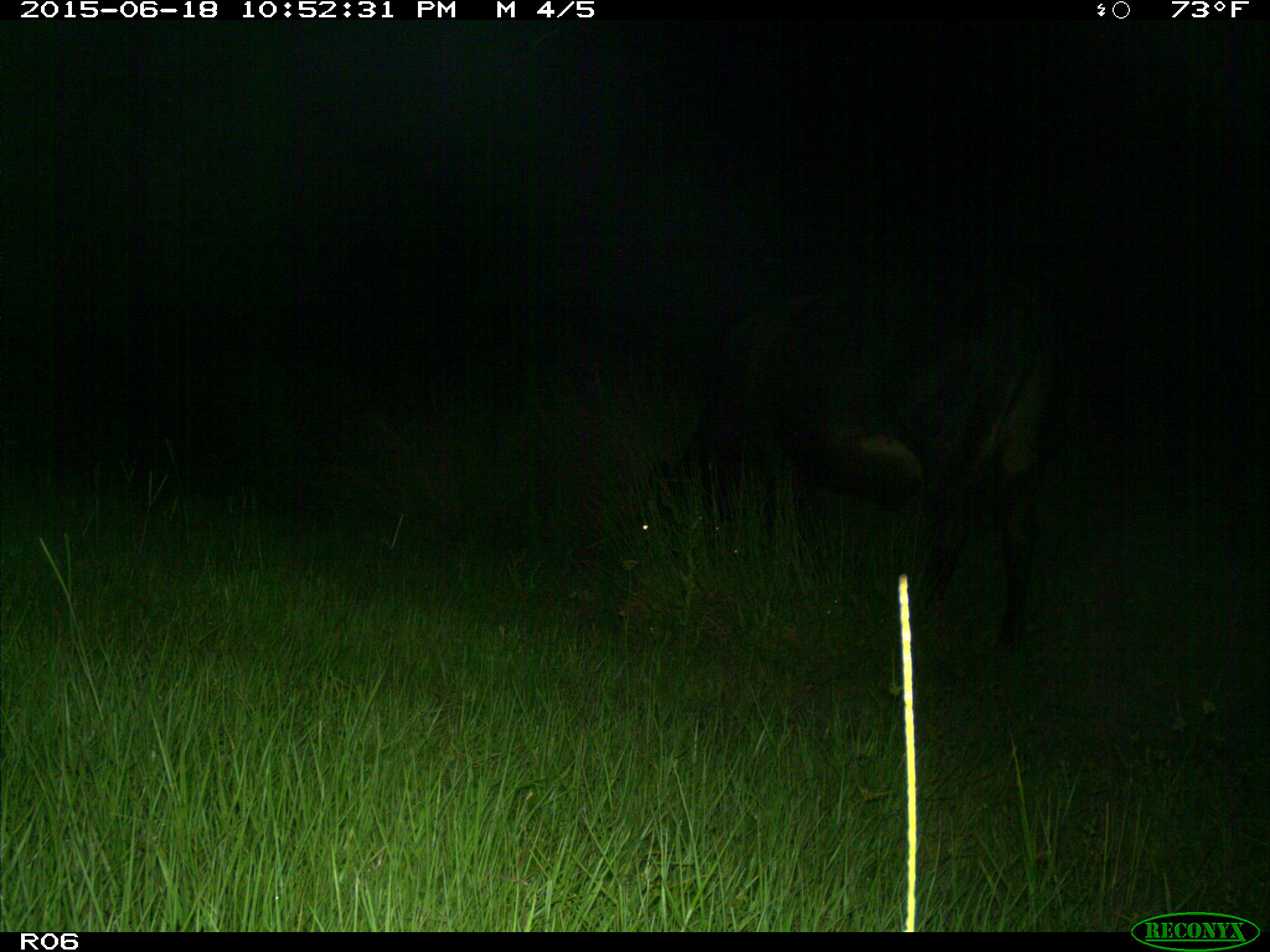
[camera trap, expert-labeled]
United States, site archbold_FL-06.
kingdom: Animalia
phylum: Chordata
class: Mammalia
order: Artiodactyla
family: Bovidae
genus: Bos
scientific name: Bos taurus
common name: domestic cow